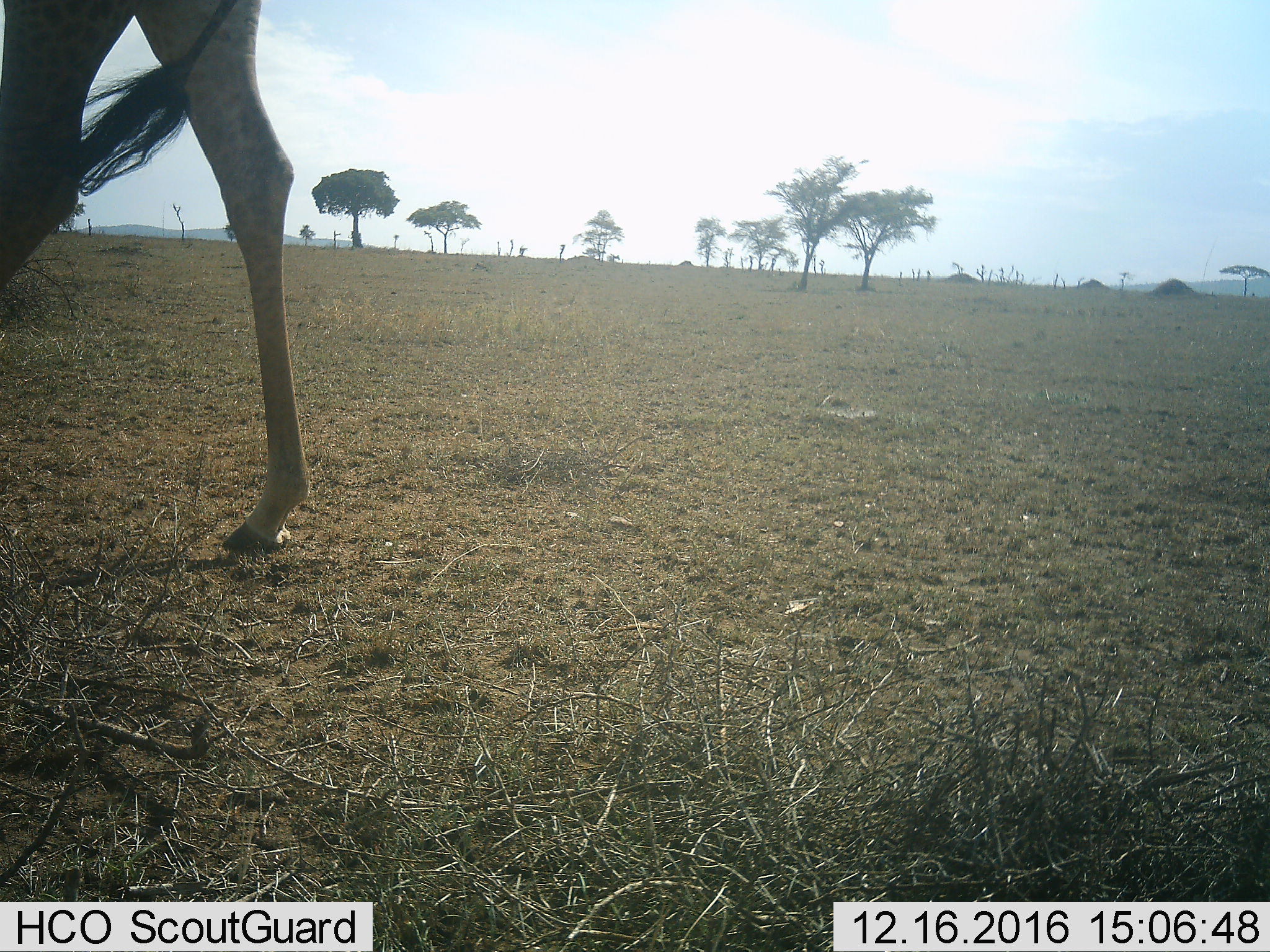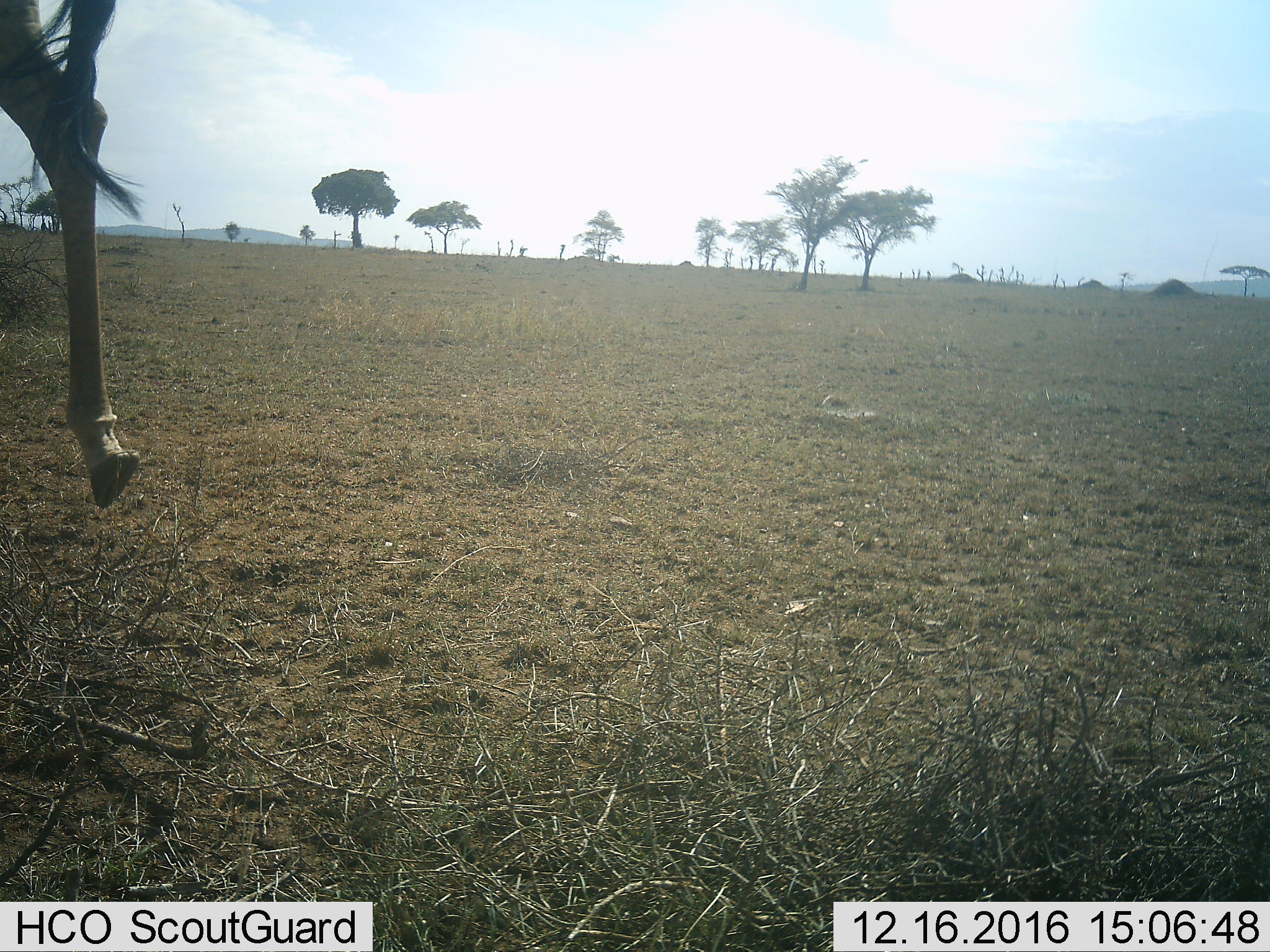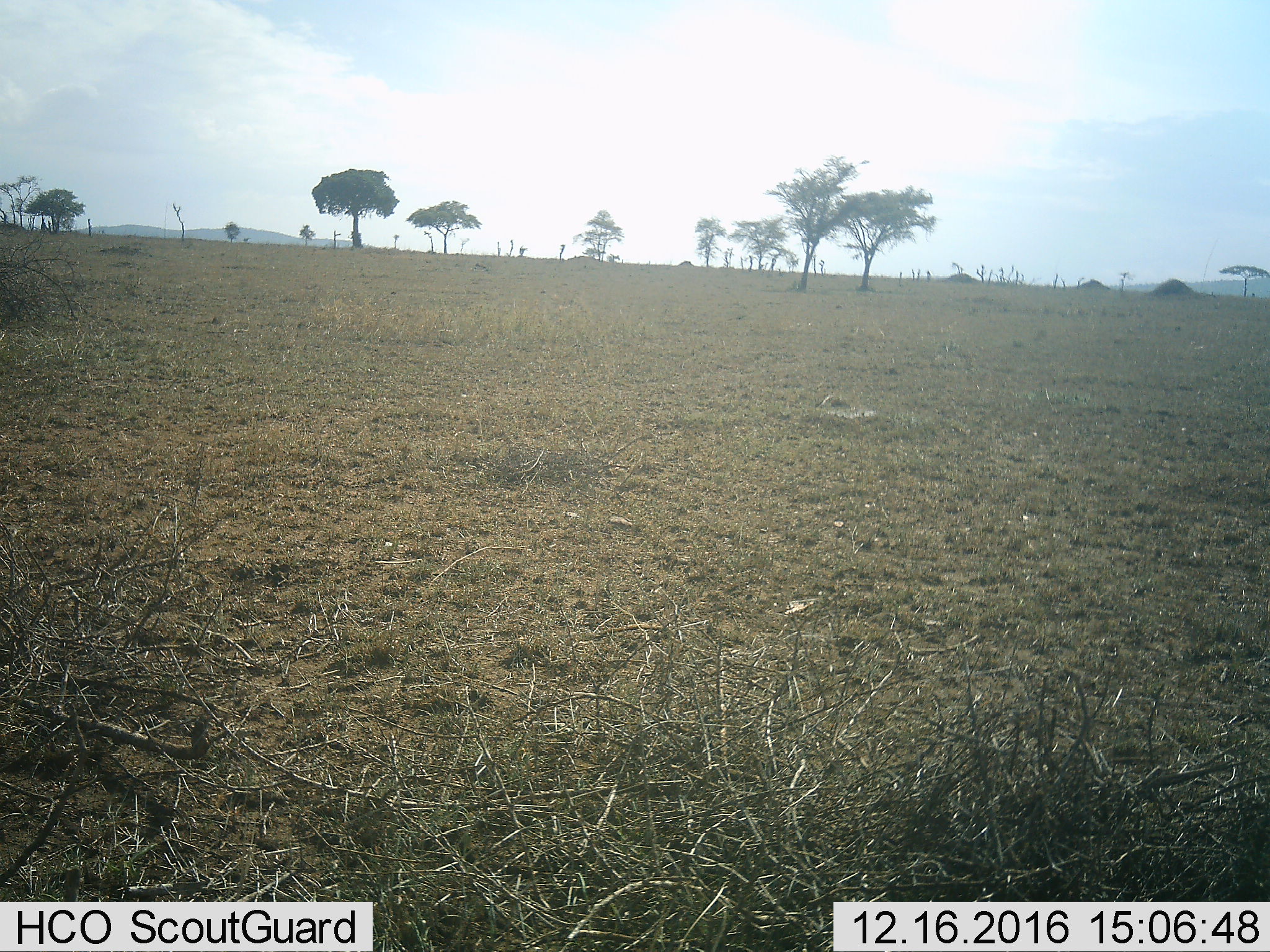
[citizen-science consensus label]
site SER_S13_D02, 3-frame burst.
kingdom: Animalia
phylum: Chordata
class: Mammalia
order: Artiodactyla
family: Giraffidae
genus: Giraffa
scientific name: Giraffa camelopardalis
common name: giraffe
Giraffe (Giraffa camelopardalis), count 1. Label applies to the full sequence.